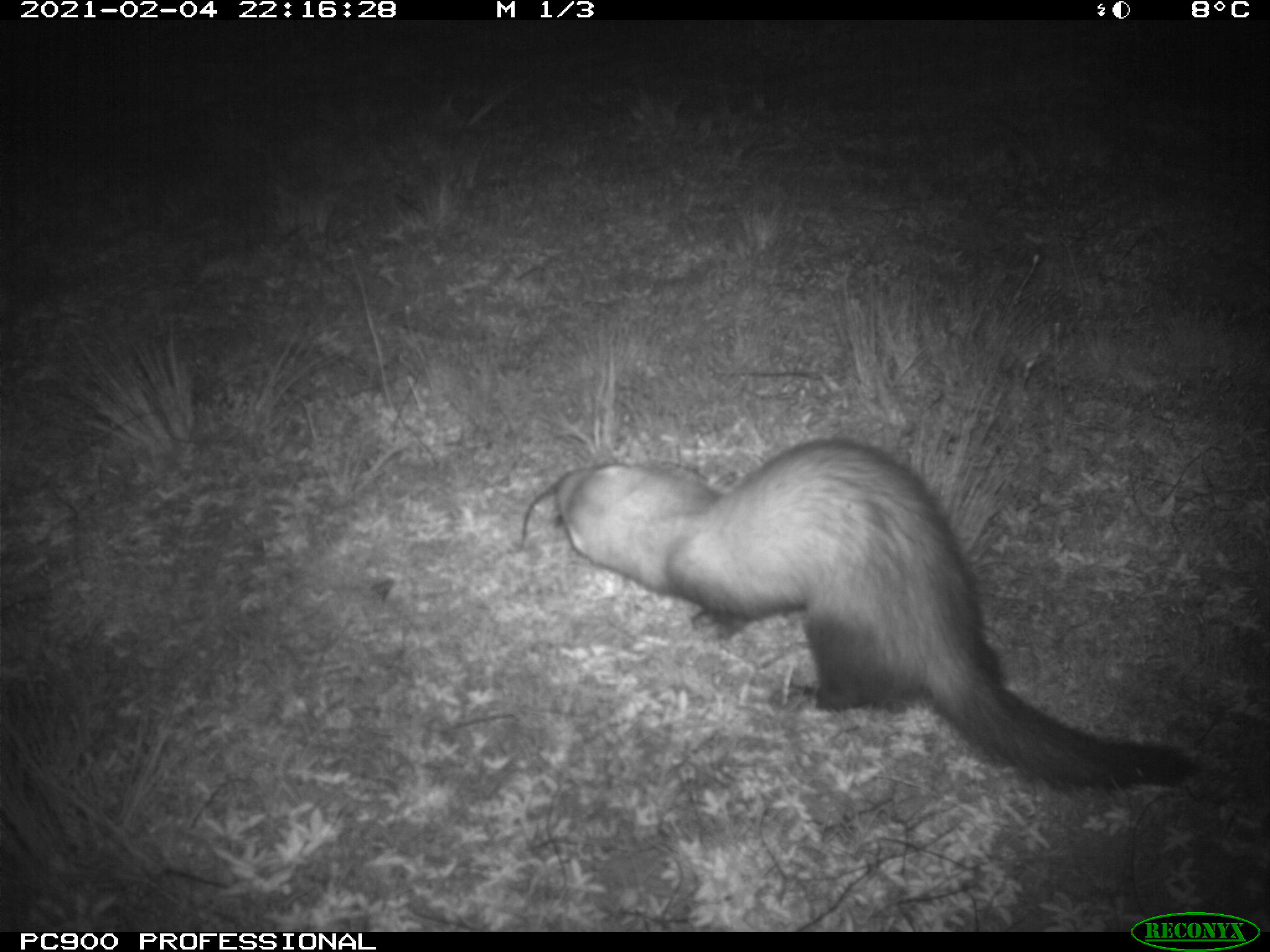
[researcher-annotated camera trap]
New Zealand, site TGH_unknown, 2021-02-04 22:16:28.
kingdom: Animalia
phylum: Chordata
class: Mammalia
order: Carnivora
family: Mustelidae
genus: Mustela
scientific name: Mustela furo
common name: ferret